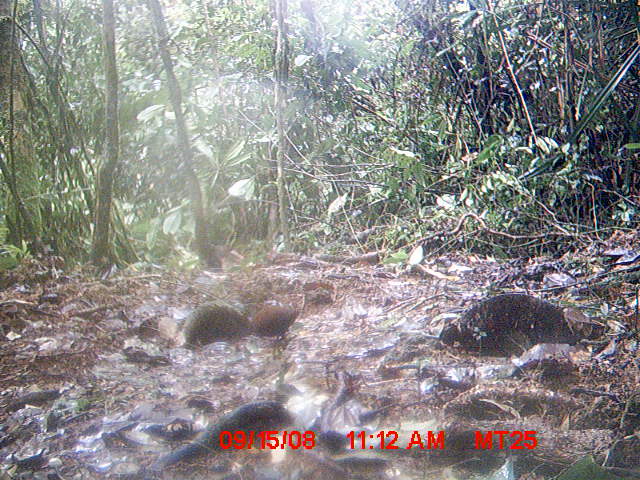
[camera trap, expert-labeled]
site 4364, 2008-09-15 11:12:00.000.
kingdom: Animalia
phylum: Chordata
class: Aves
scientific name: Aves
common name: bird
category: unknown bird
Unknown bird (bird) (Aves), count 1.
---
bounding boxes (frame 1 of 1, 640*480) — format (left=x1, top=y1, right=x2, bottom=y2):
unknown bird: (left=178, top=301, right=256, bottom=349); (left=249, top=303, right=300, bottom=343)